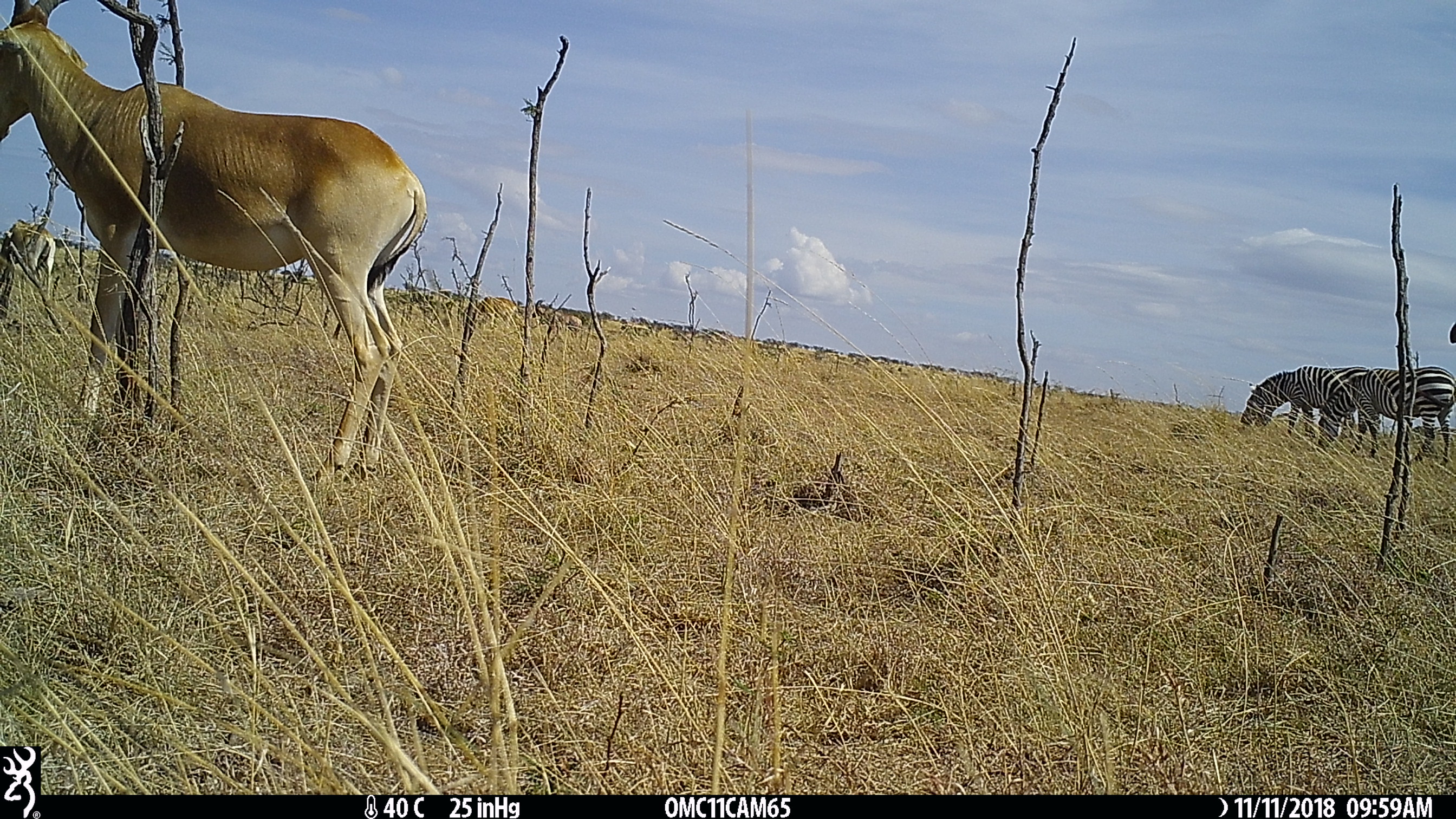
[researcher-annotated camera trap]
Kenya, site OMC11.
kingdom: Animalia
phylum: Chordata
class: Mammalia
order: Artiodactyla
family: Bovidae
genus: Alcelaphus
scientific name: Alcelaphus buselaphus cokii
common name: coke's hartebeest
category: hartebeest cokes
Hartebeest cokes (coke's hartebeest) (Alcelaphus buselaphus cokii).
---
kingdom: Animalia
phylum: Chordata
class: Mammalia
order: Perissodactyla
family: Equidae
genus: Equus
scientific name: Equus quagga burchellii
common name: burchell's zebra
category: zebra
Zebra (burchell's zebra) (Equus quagga burchellii).